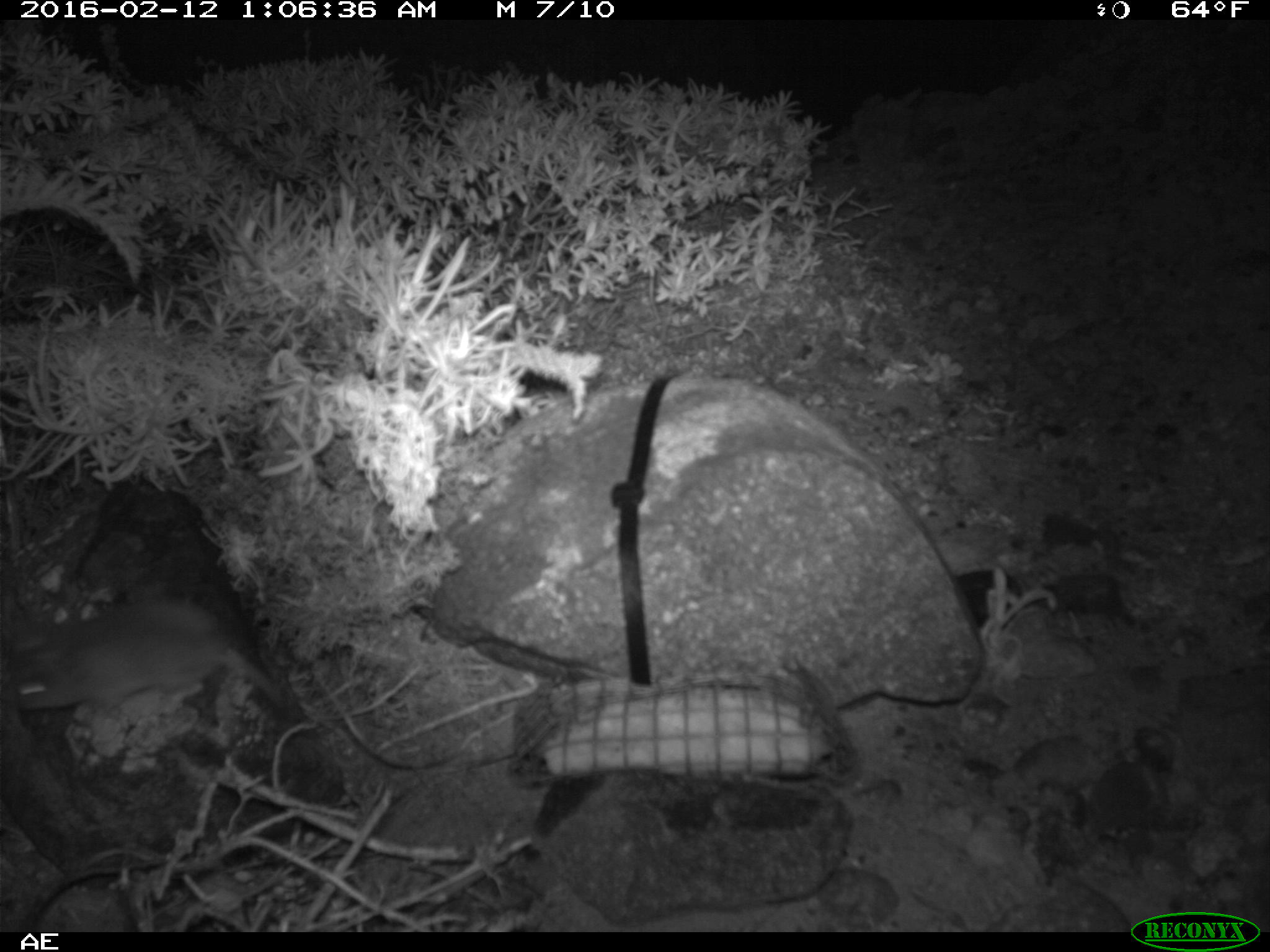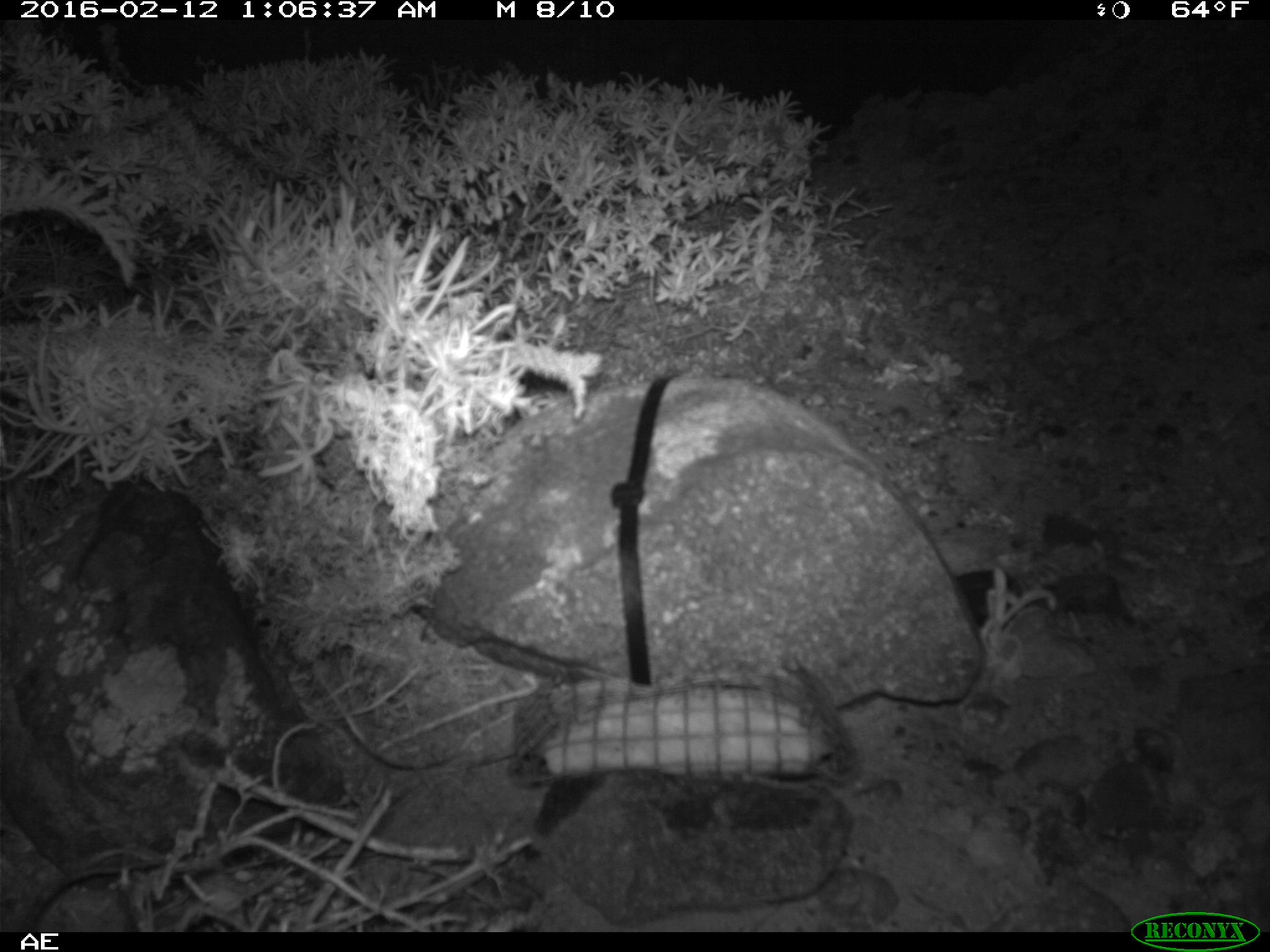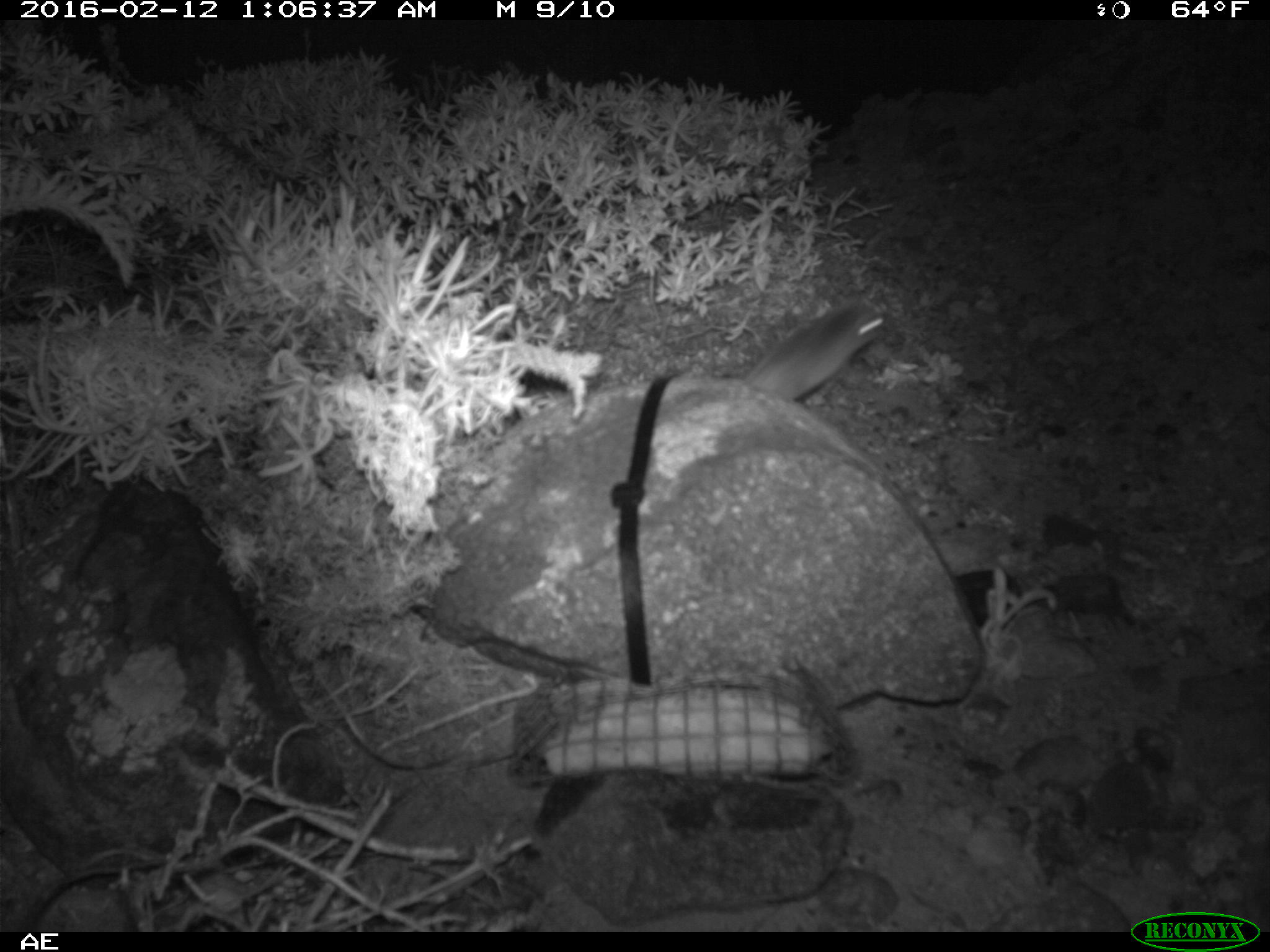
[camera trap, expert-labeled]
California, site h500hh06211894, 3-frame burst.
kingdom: Animalia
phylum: Chordata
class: Mammalia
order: Rodentia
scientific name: Rodentia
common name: rodent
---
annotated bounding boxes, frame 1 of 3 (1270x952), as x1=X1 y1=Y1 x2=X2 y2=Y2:
rodent: x1=0 y1=594 x2=288 y2=708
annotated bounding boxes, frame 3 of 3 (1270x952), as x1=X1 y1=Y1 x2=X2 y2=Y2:
rodent: x1=744 y1=286 x2=886 y2=403